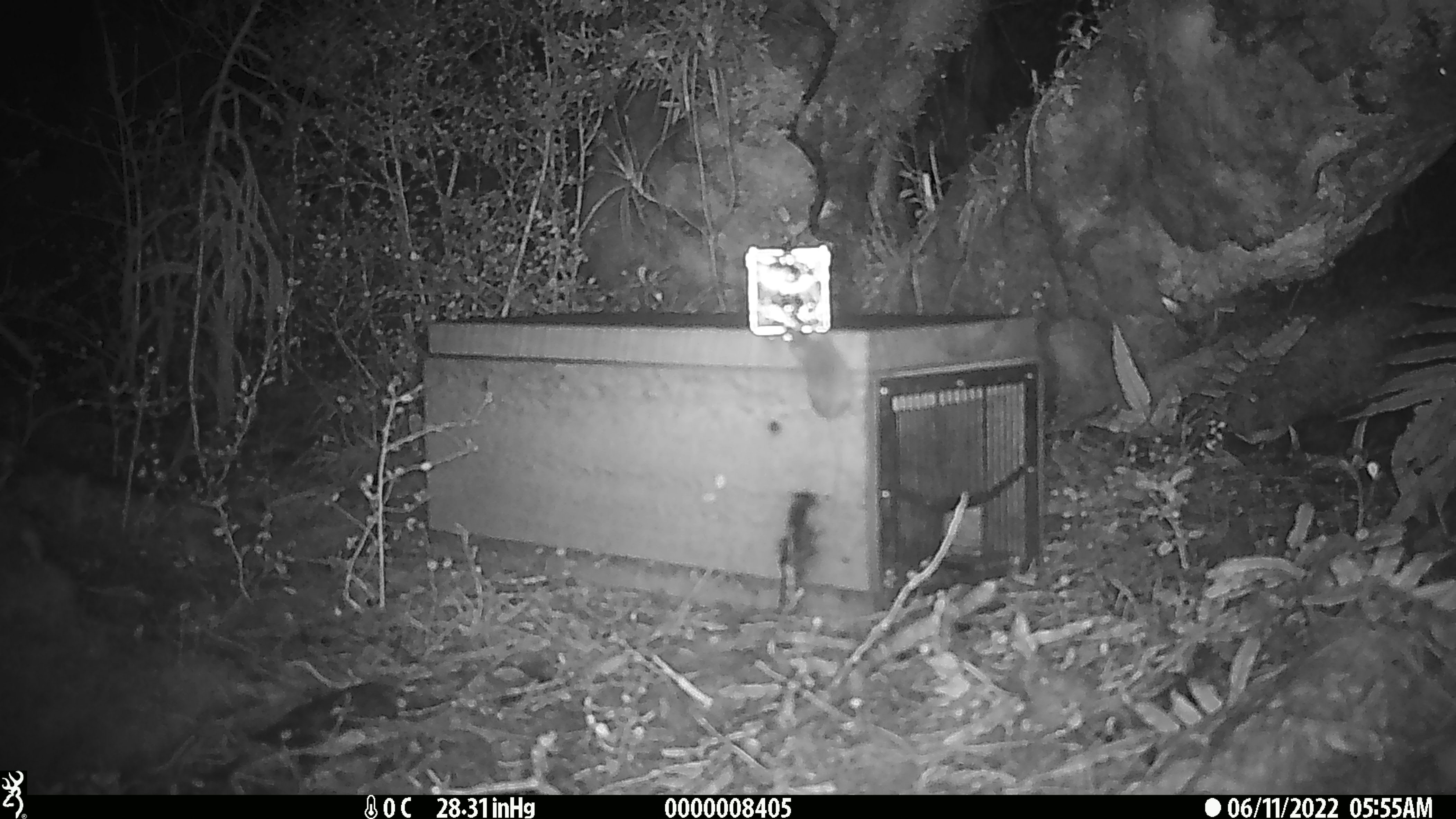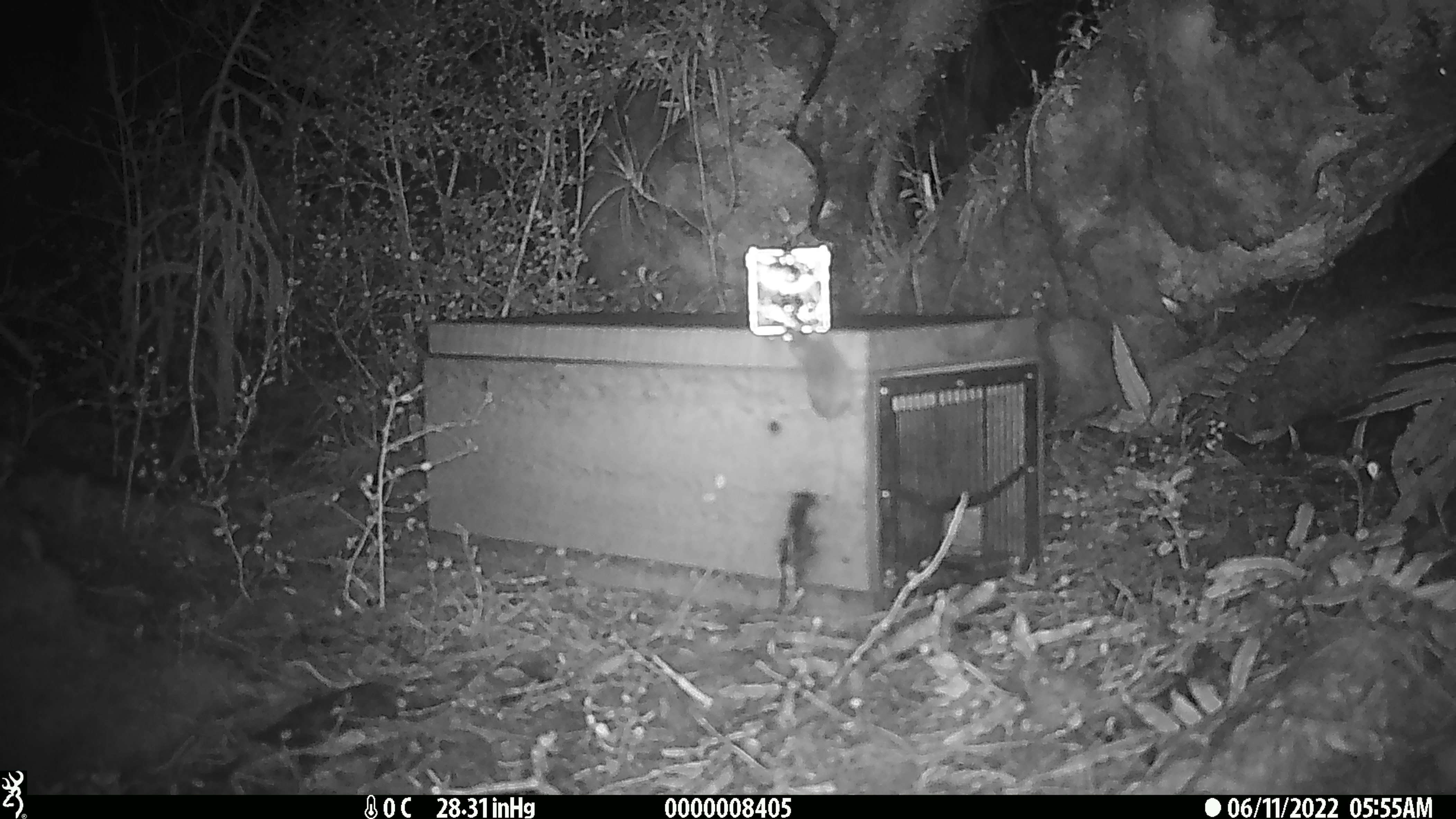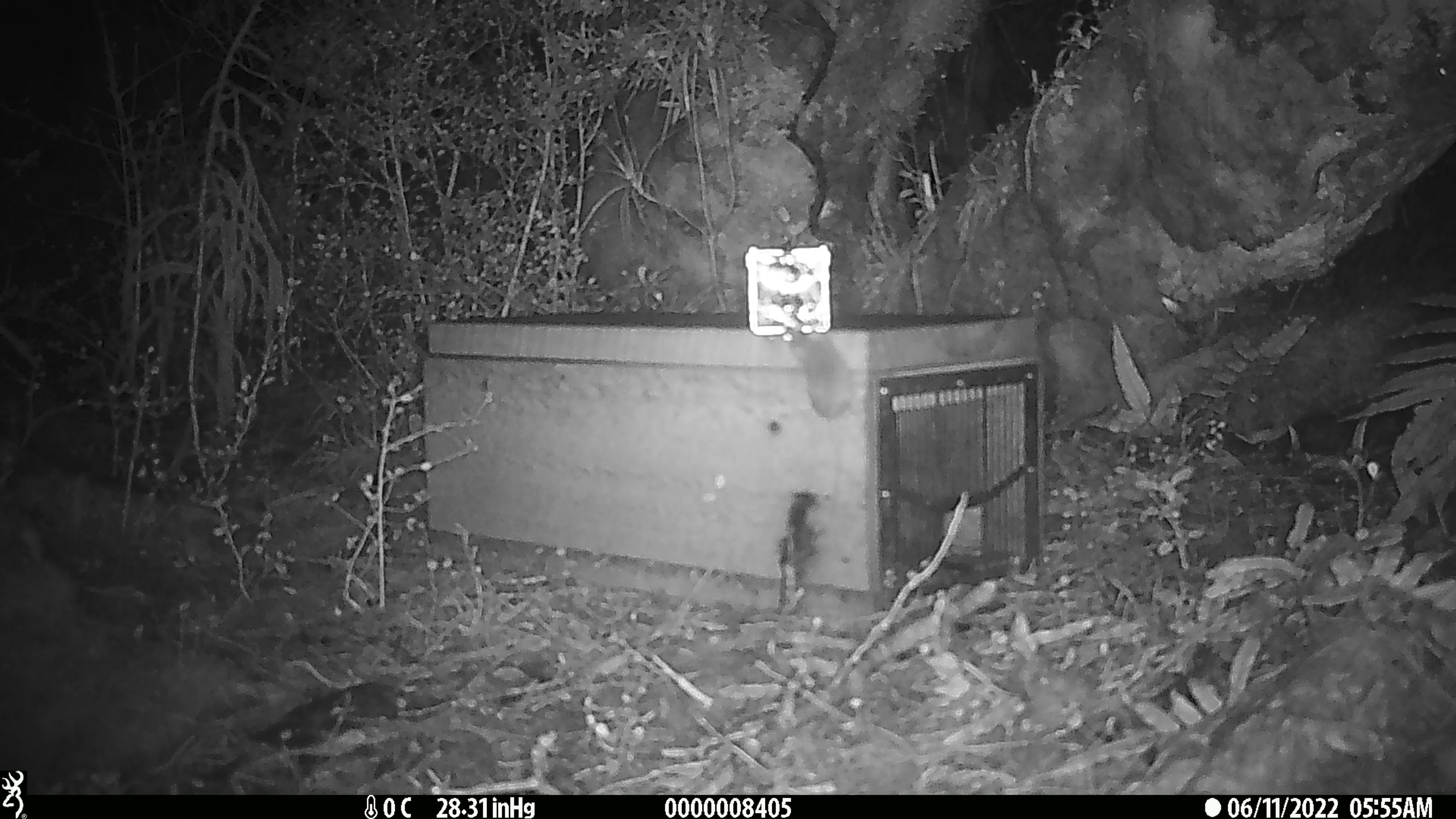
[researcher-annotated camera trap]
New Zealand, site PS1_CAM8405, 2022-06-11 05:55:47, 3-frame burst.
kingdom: Animalia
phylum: Chordata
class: Mammalia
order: Rodentia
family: Muridae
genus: Mus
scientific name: Mus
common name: mouse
Mouse (Mus).